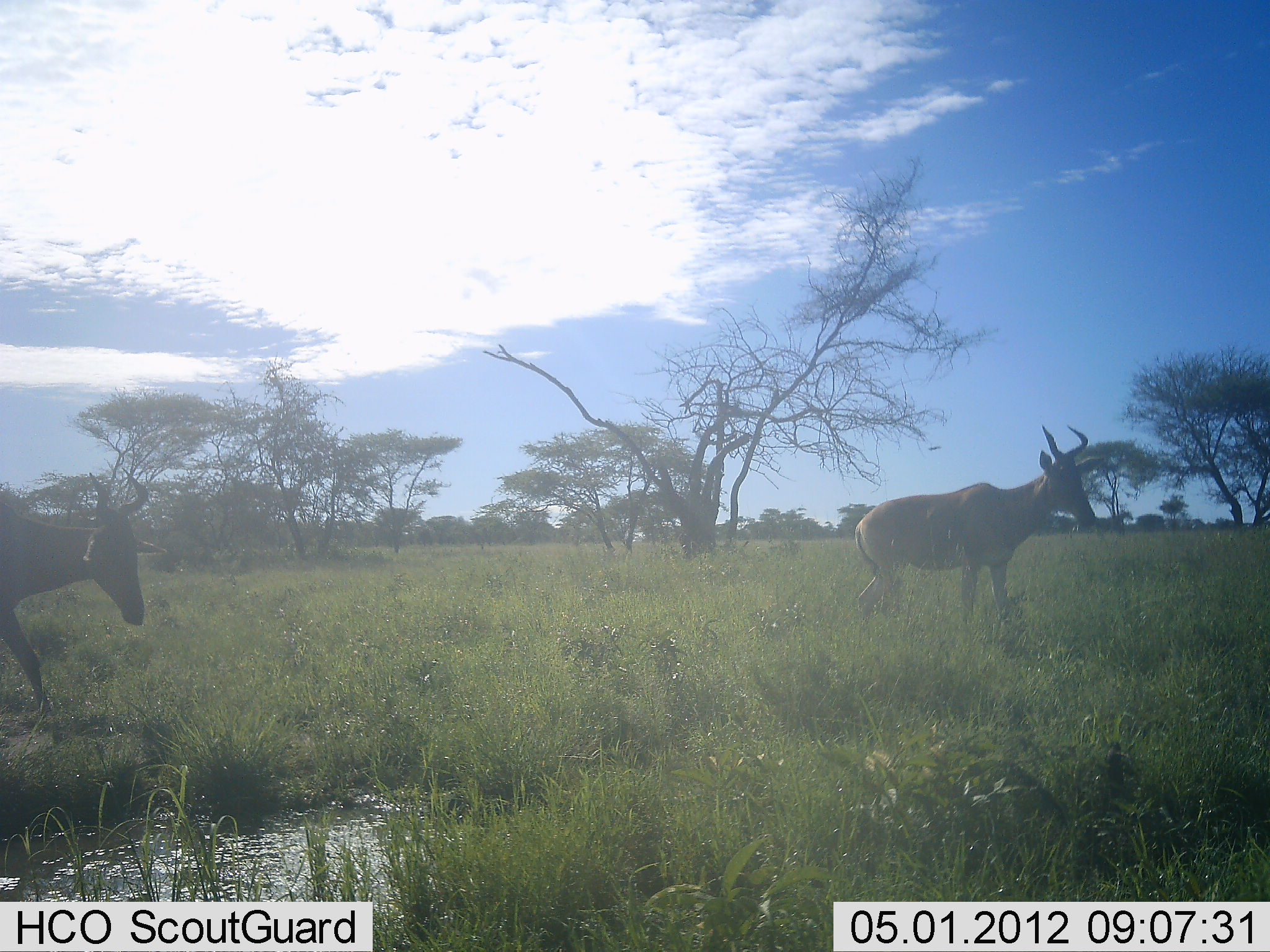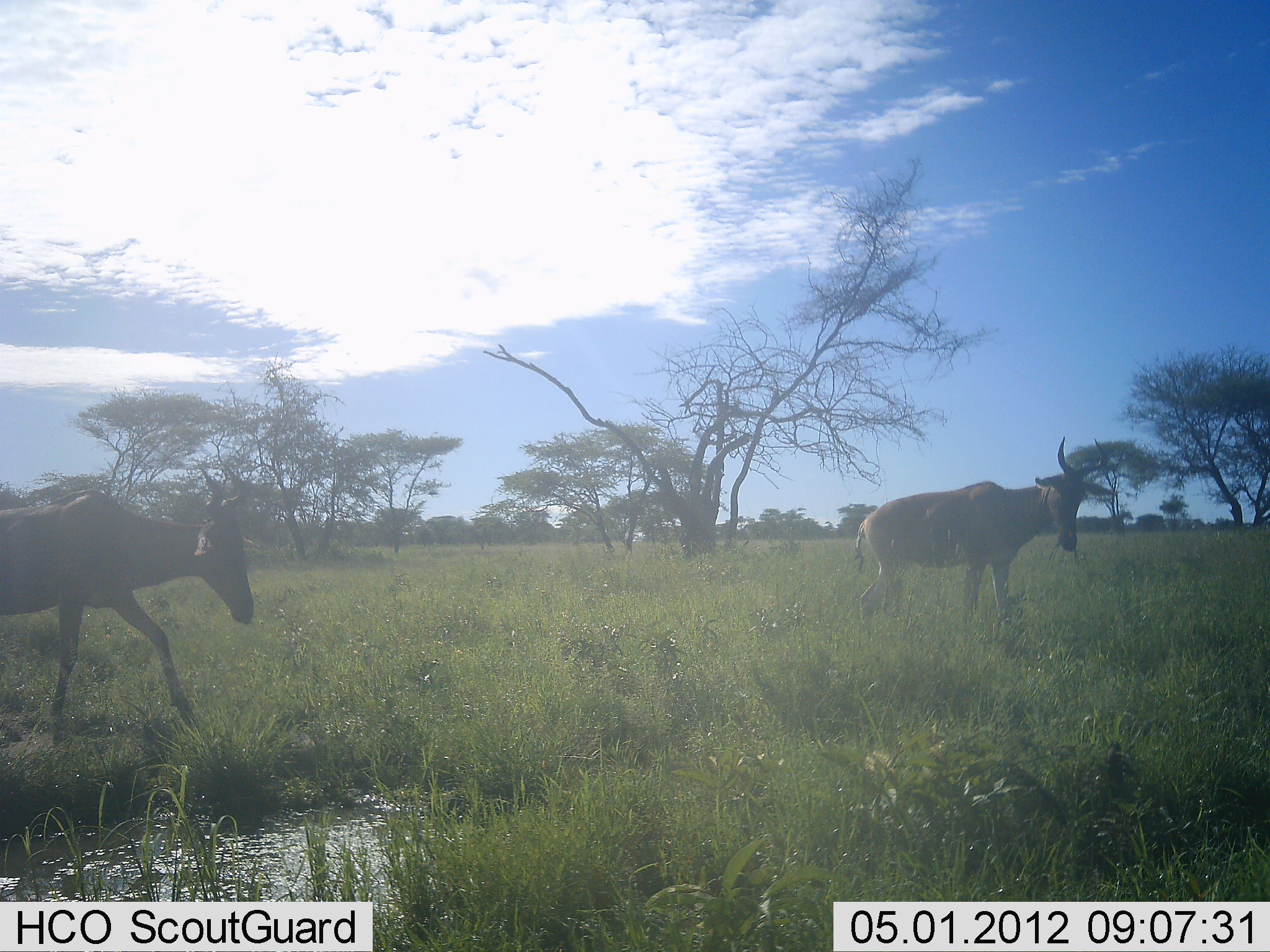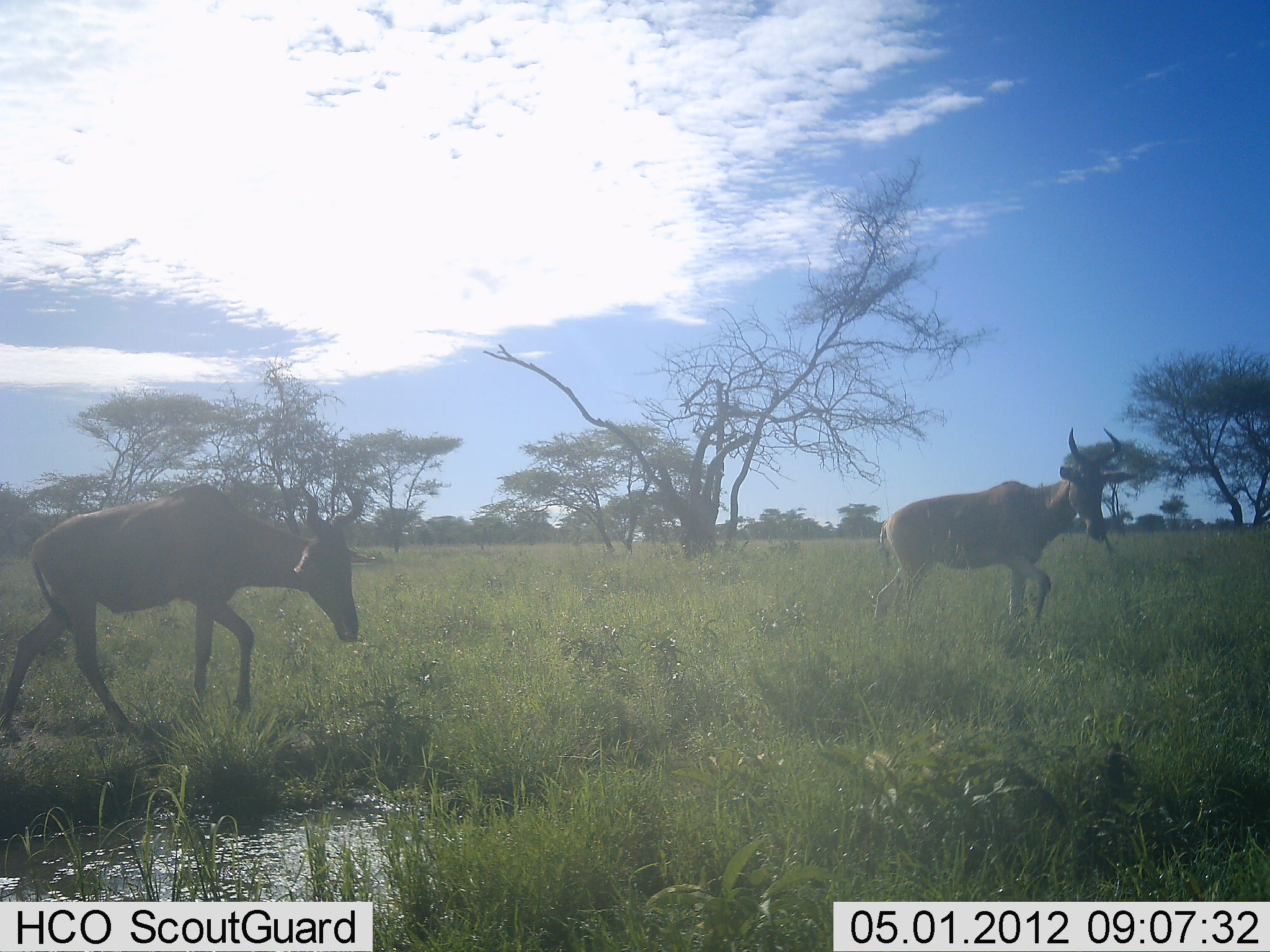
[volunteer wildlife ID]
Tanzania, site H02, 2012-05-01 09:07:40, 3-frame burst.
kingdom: Animalia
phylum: Chordata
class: Mammalia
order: Artiodactyla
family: Bovidae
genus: Alcelaphus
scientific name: Alcelaphus buselaphus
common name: hartebeest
Hartebeest (Alcelaphus buselaphus), count 2. Behavior (volunteer vote fractions): standing 40%, resting 0%, moving 90%, interacting 0%. Young present (vote fraction): 0%. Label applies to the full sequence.